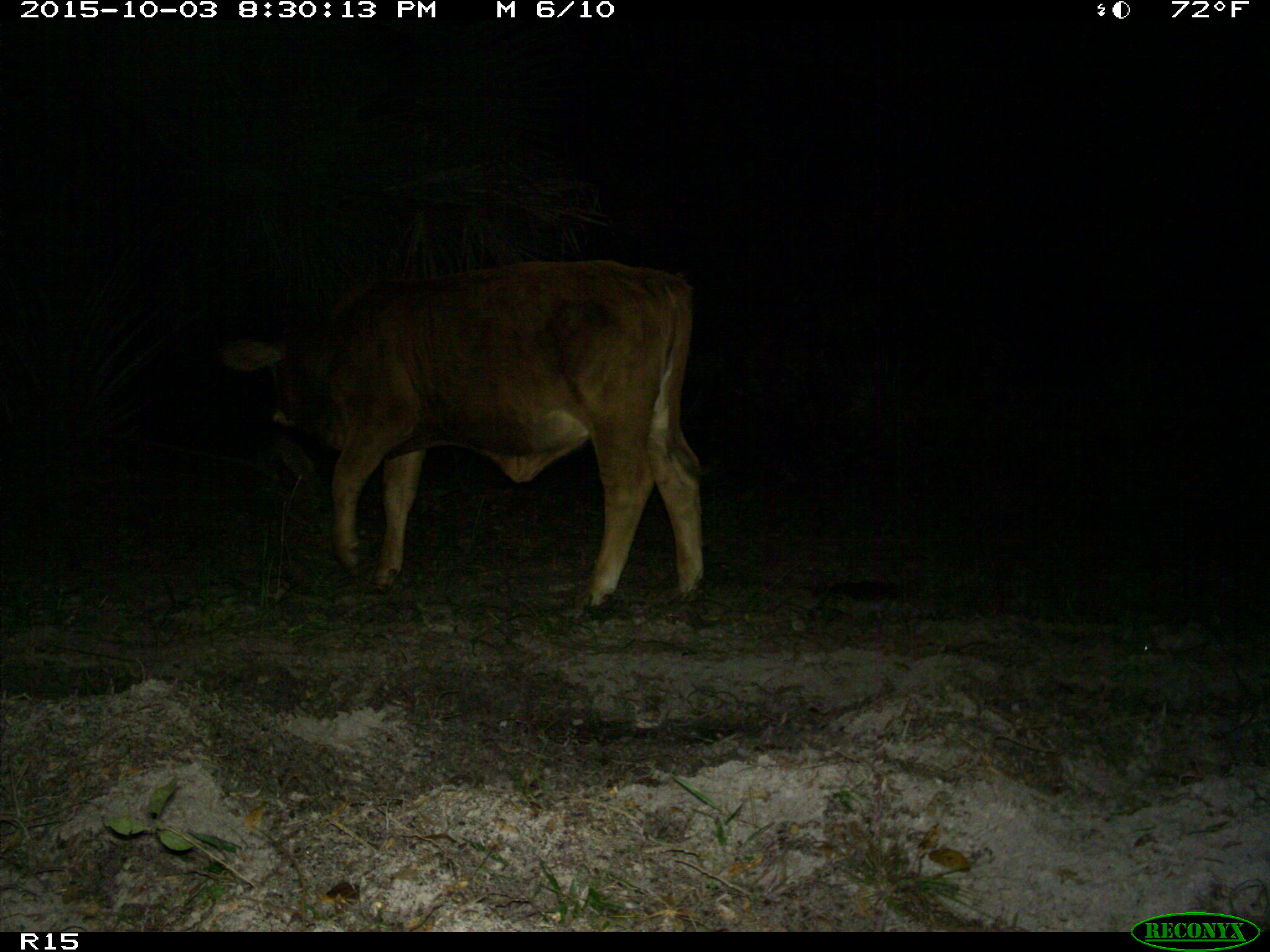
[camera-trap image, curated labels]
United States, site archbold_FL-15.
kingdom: Animalia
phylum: Chordata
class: Mammalia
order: Artiodactyla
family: Bovidae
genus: Bos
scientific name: Bos taurus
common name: domestic cow